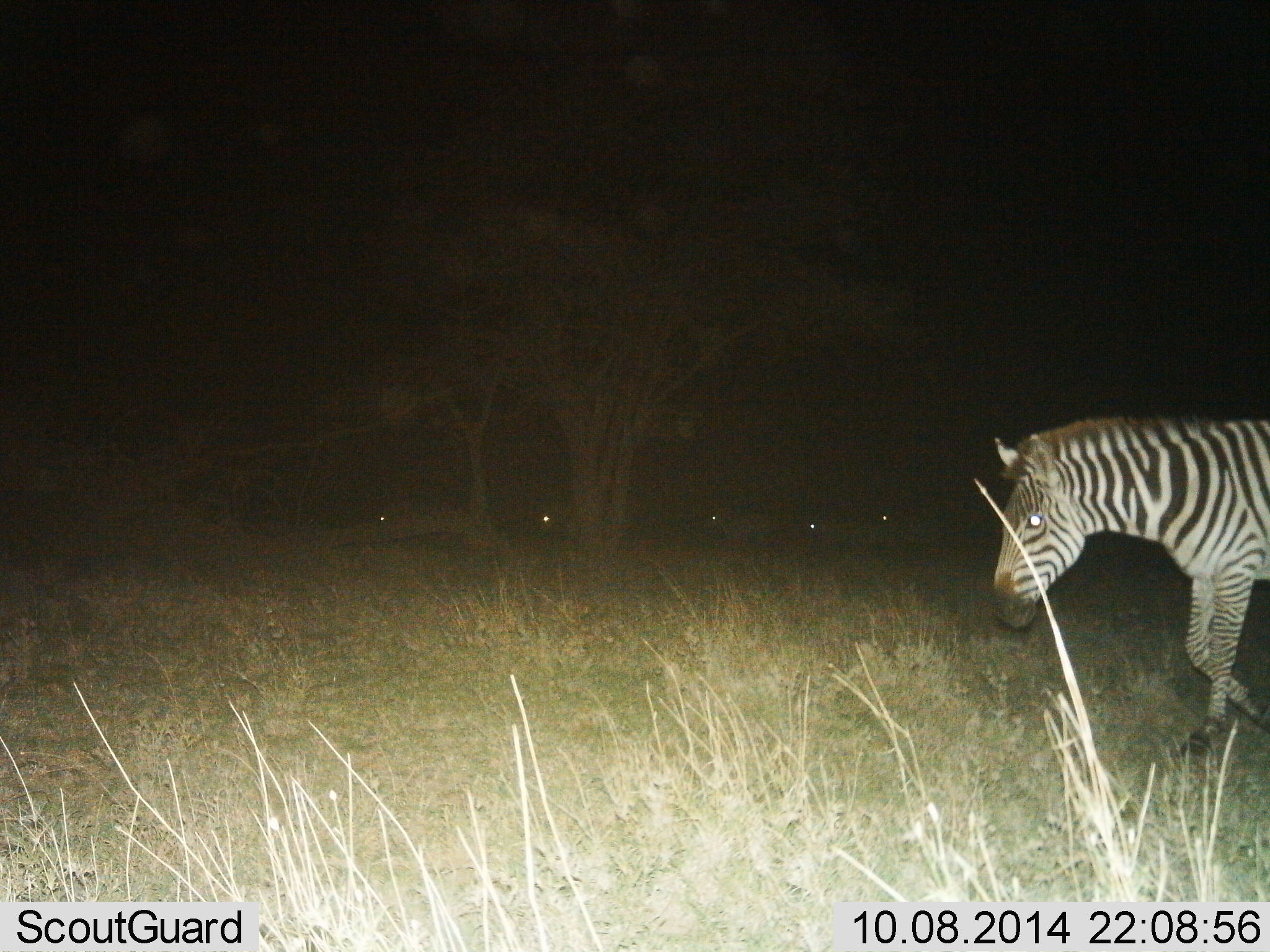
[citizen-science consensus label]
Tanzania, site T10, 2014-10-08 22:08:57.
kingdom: Animalia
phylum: Chordata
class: Mammalia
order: Perissodactyla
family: Equidae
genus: Equus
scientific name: Equus quagga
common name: plains zebra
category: zebra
Zebra (plains zebra) (Equus quagga), count 1. Behavior (volunteer vote fractions): standing 18%, resting 0%, moving 100%, interacting 0%. Young present (vote fraction): 0%. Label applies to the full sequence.